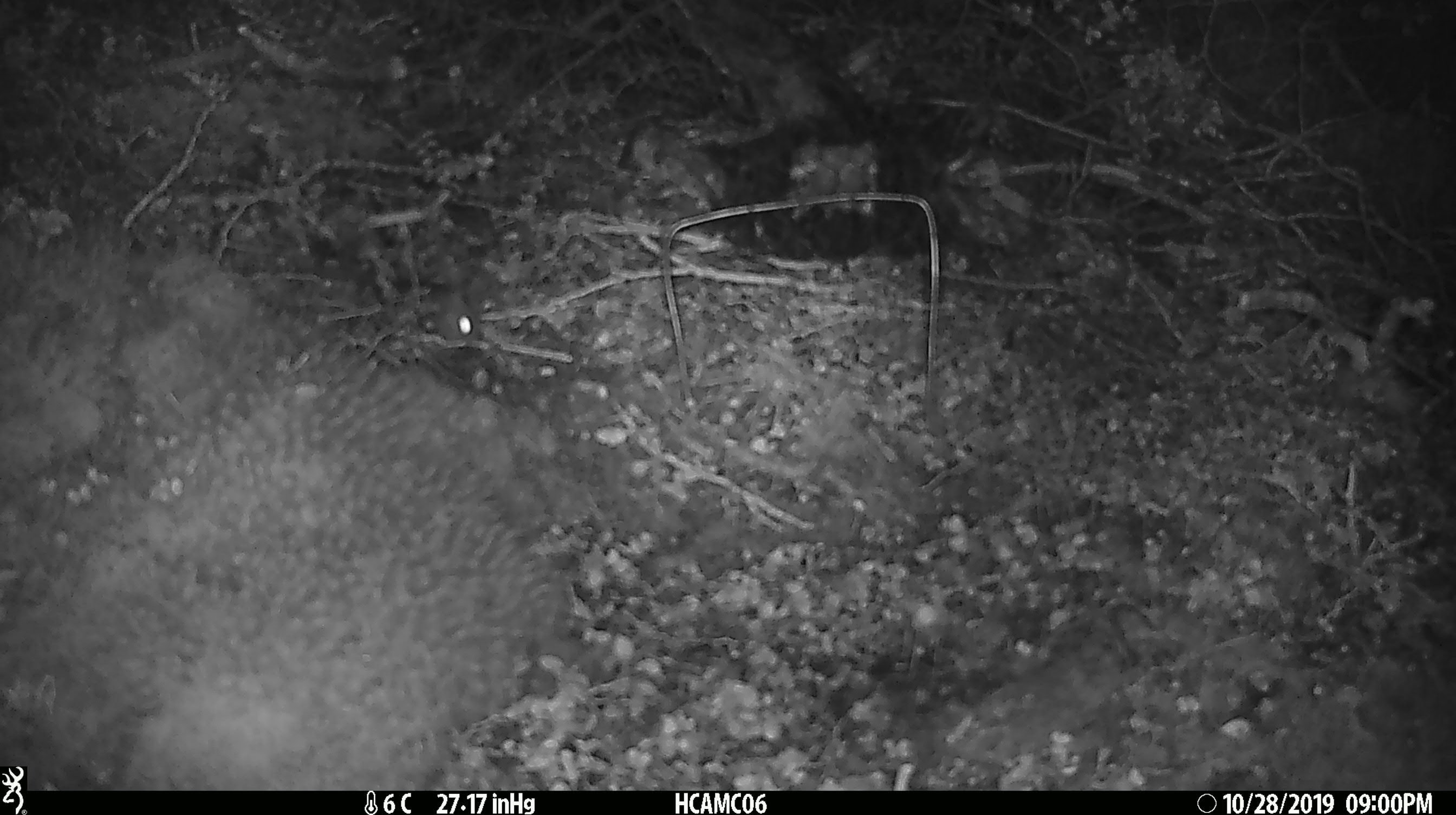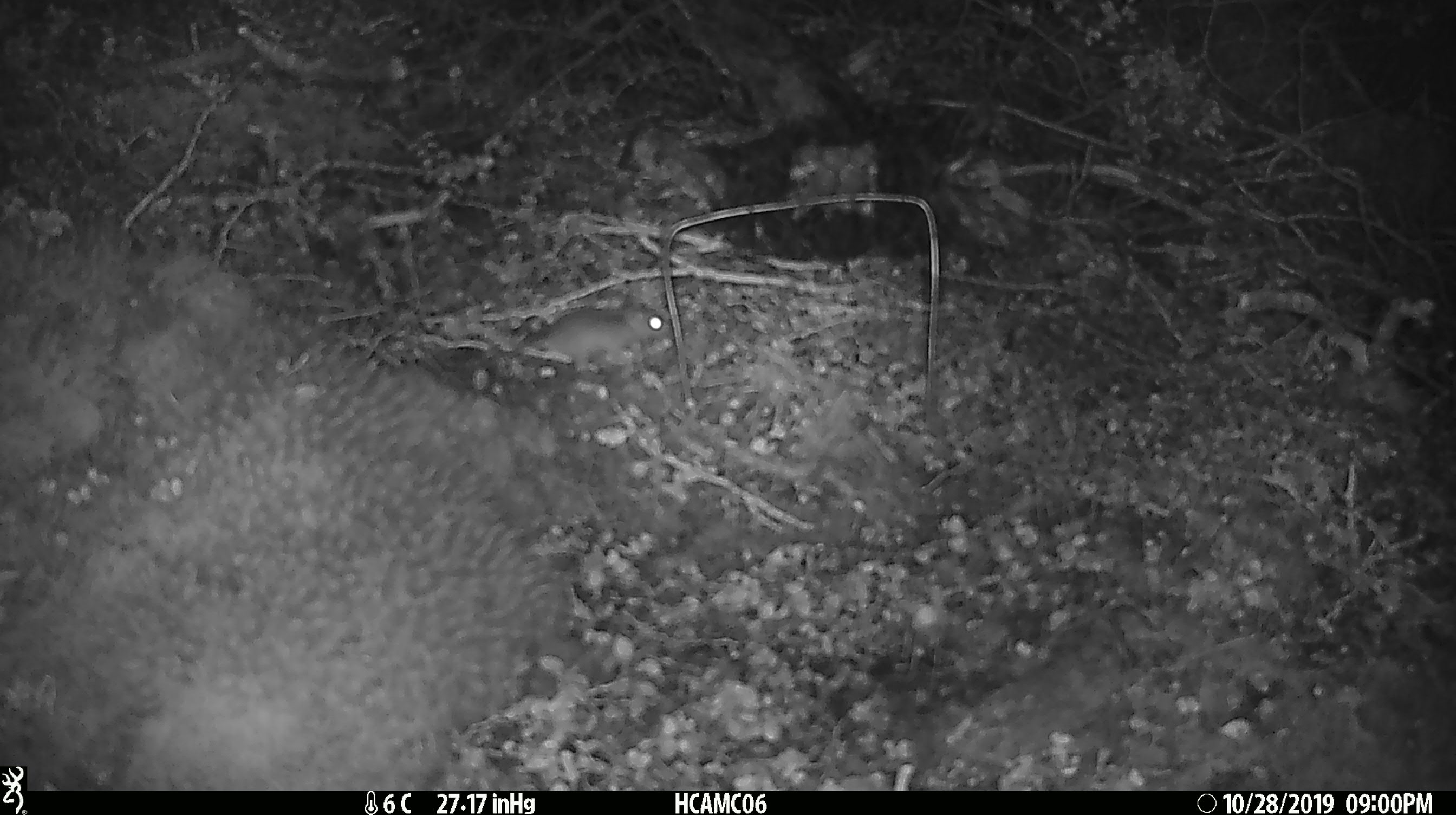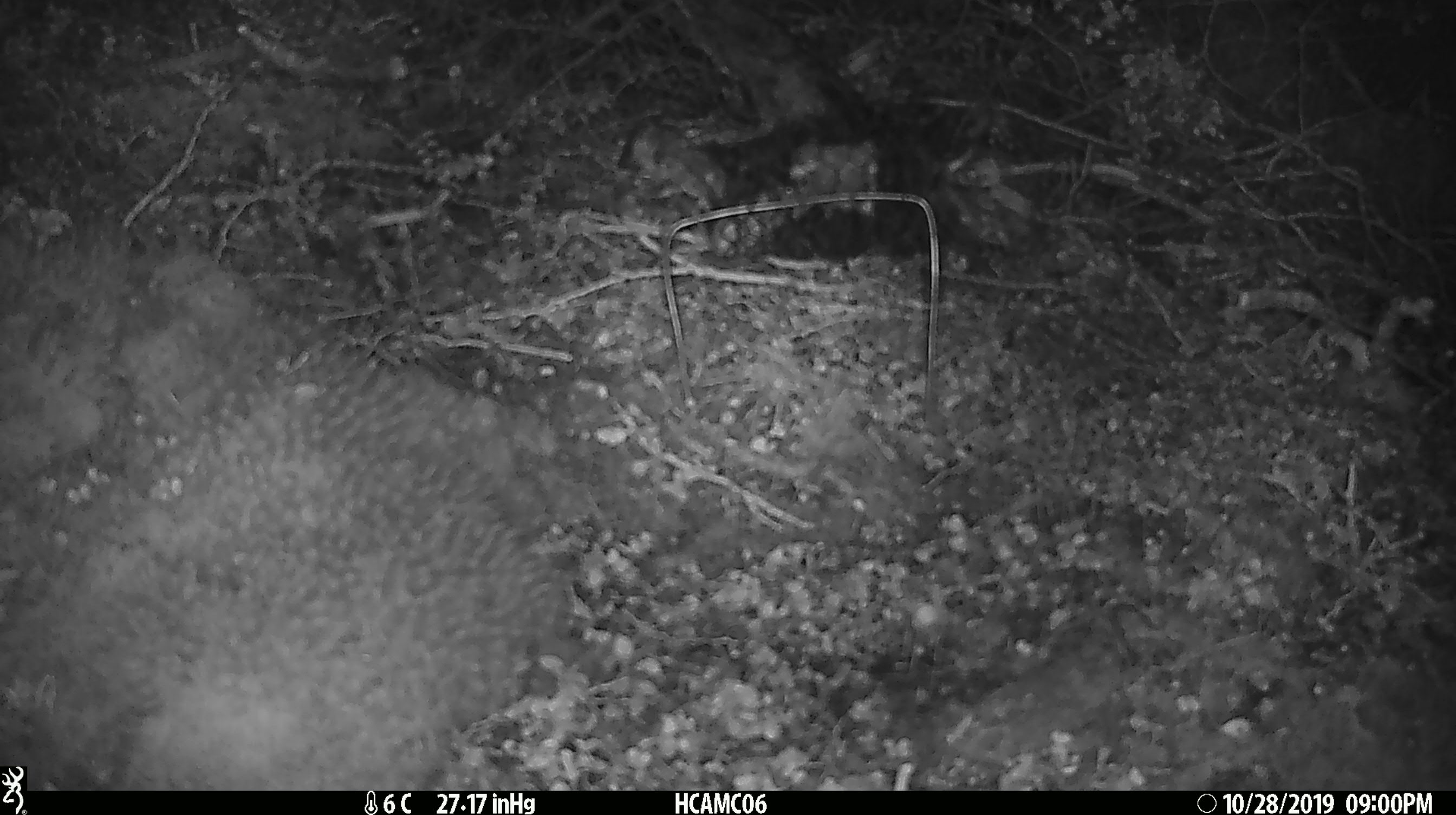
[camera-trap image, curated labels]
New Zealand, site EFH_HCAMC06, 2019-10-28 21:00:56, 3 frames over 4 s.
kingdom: Animalia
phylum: Chordata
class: Mammalia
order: Rodentia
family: Muridae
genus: Mus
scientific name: Mus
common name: mouse